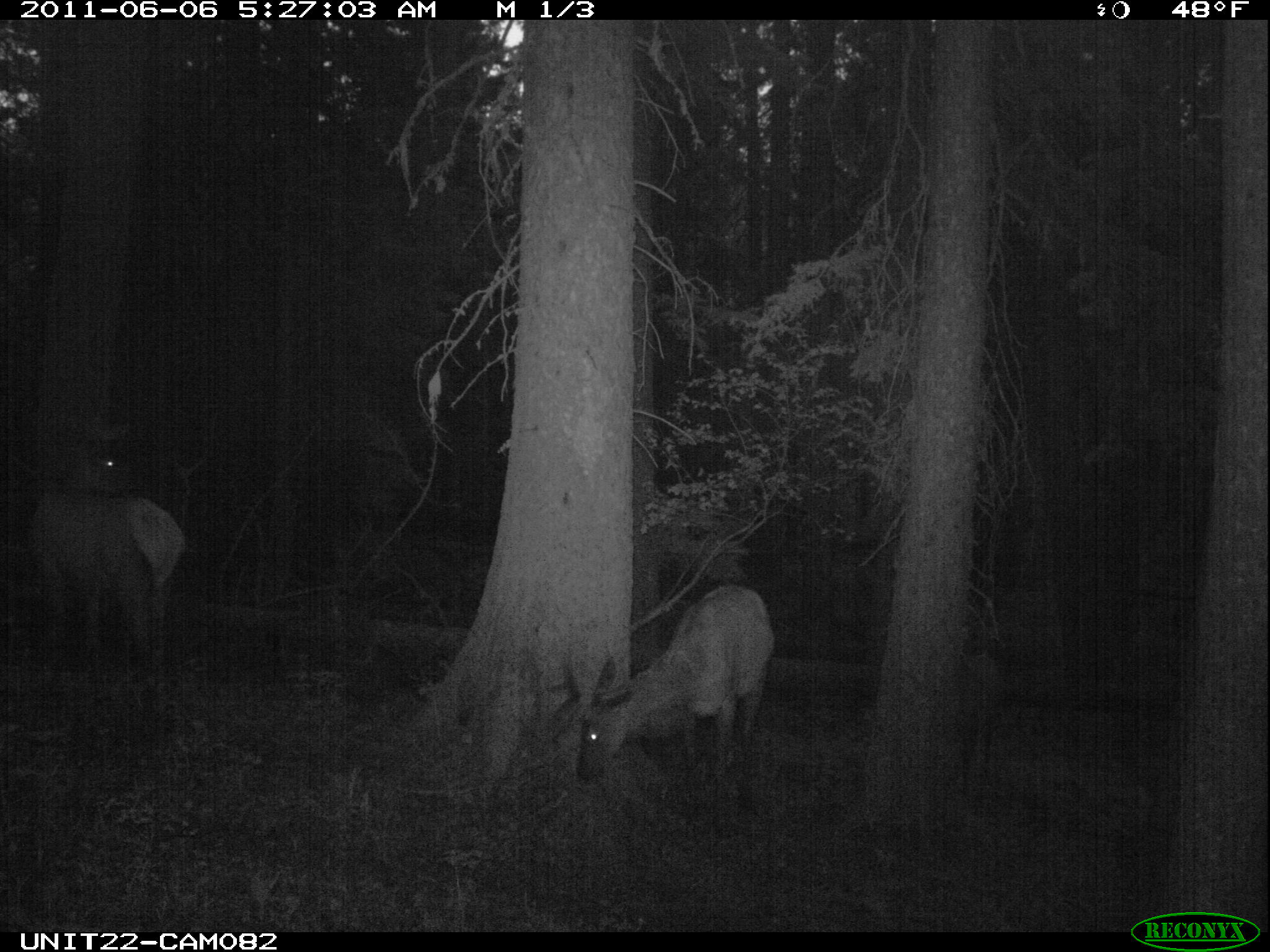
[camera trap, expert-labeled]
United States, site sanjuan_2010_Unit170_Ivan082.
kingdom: Animalia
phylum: Chordata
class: Mammalia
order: Artiodactyla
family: Cervidae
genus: Cervus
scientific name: Cervus elaphus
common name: red deer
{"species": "Cervus elaphus (red deer)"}